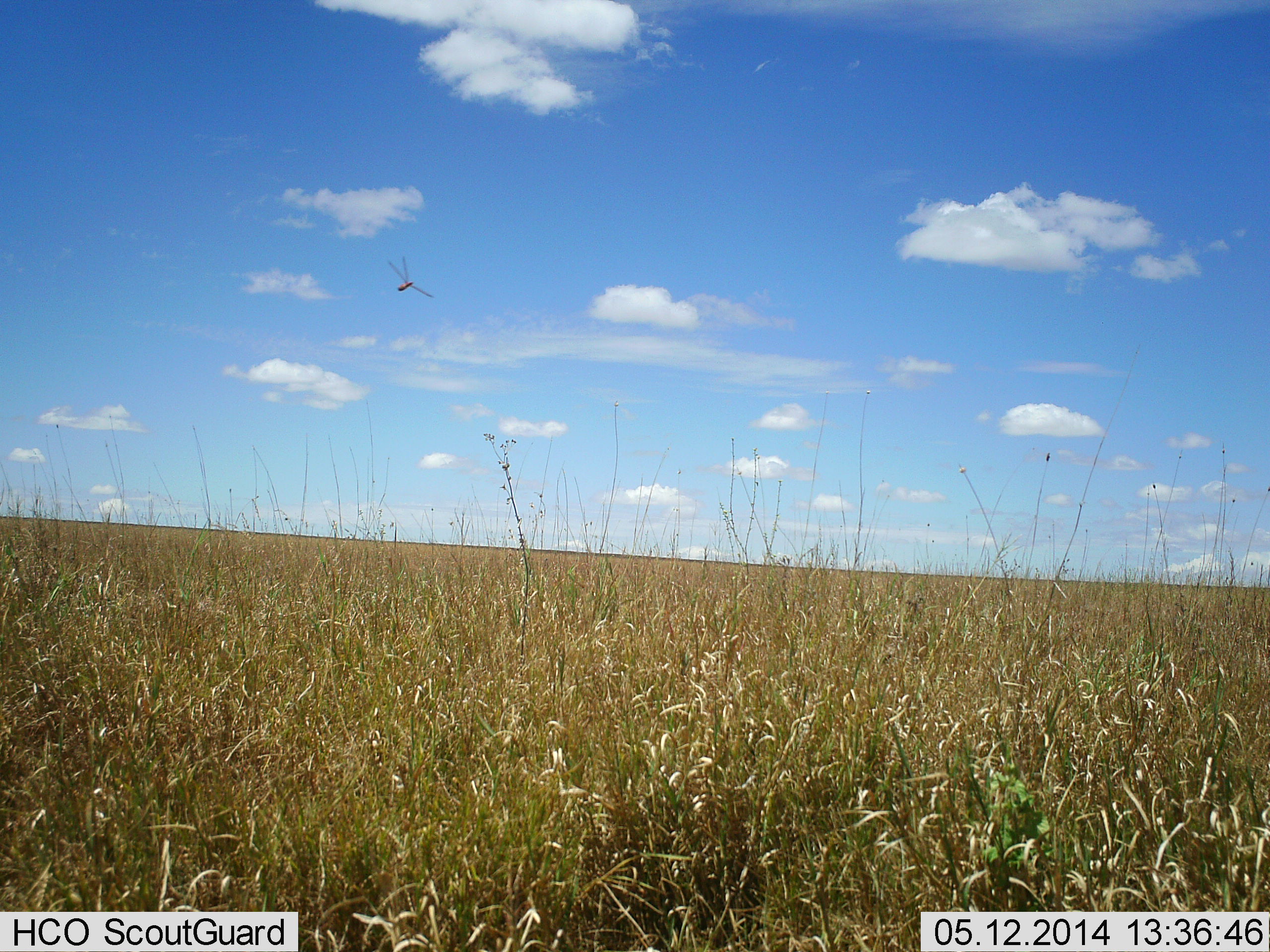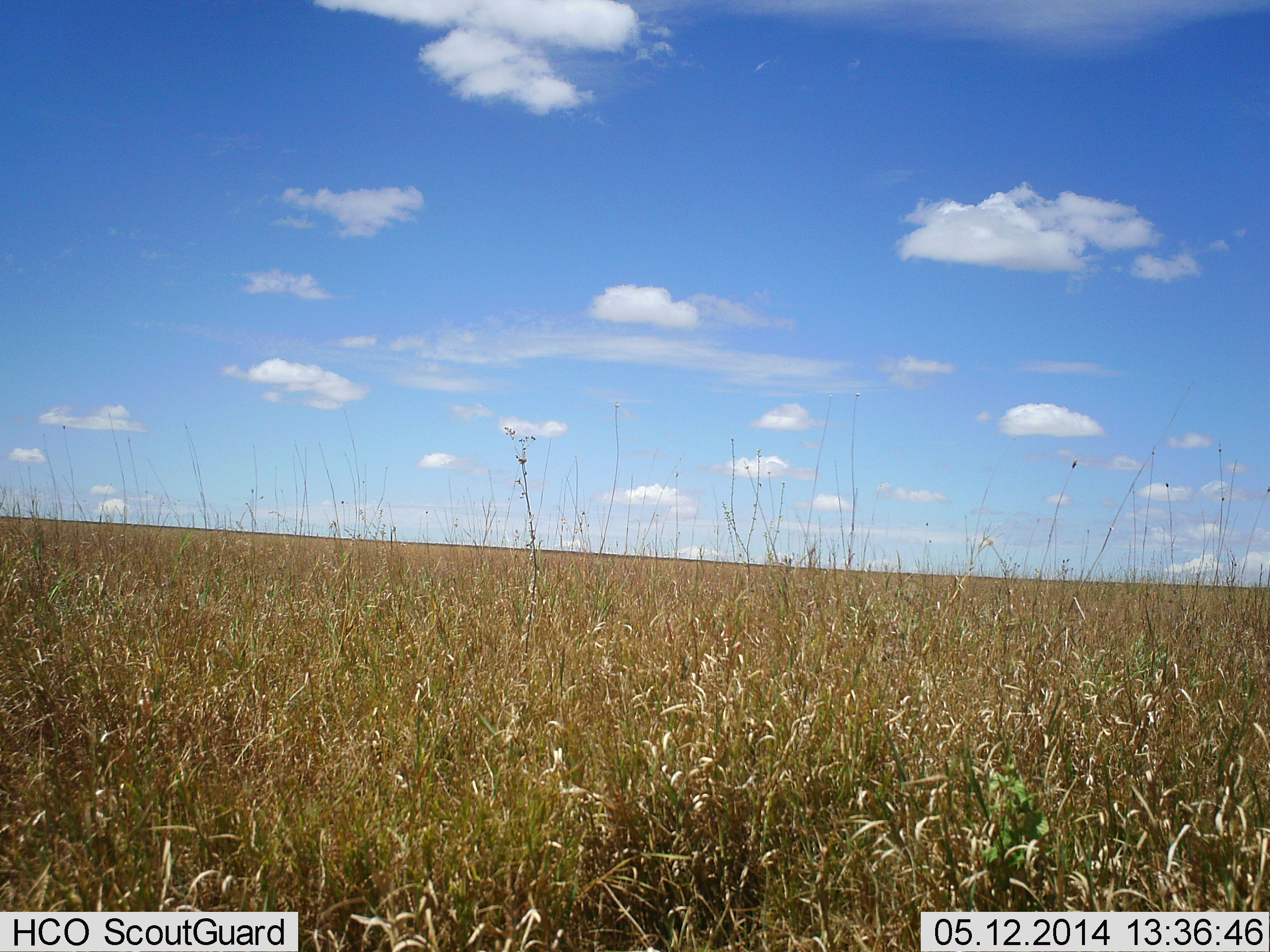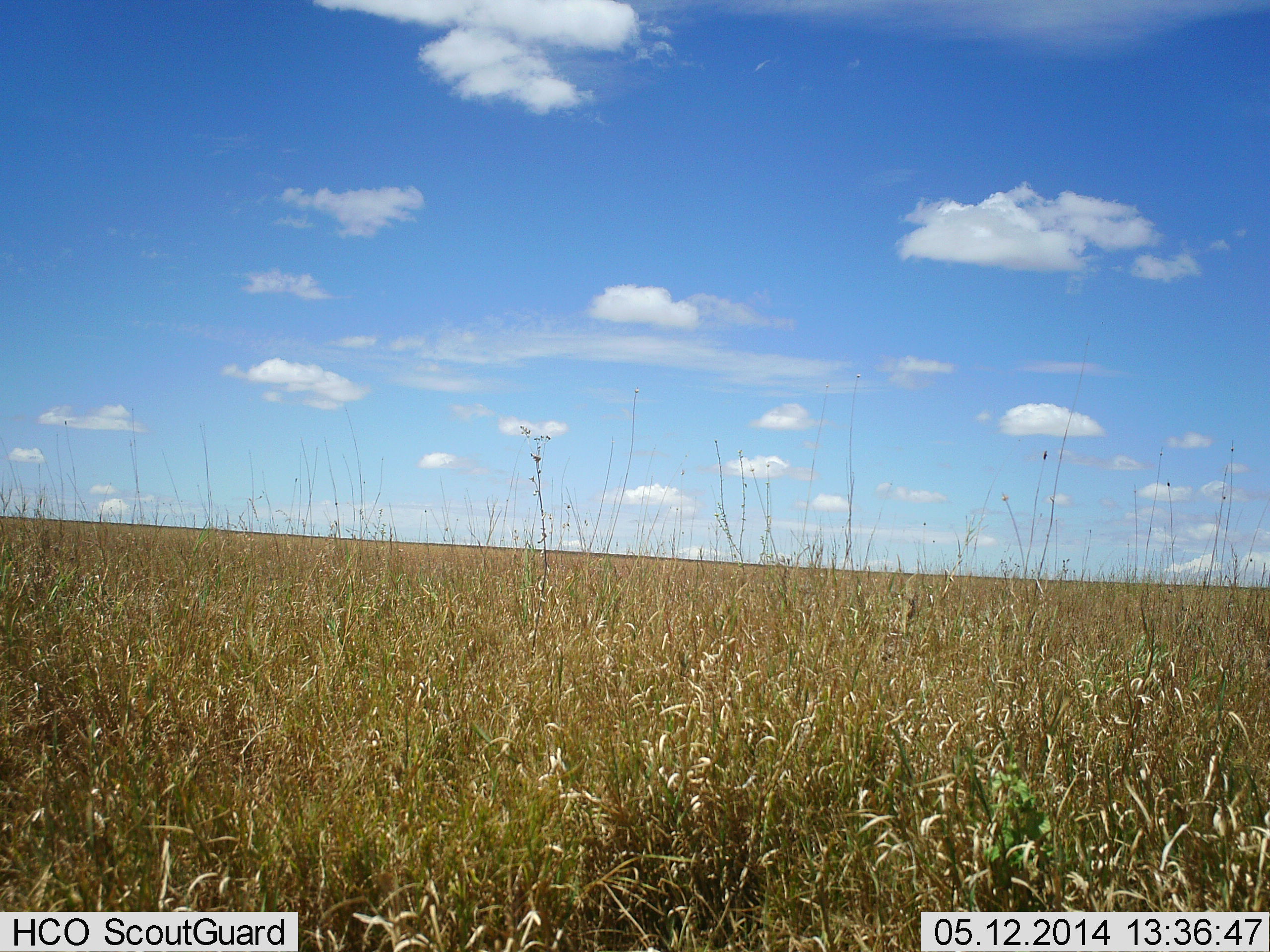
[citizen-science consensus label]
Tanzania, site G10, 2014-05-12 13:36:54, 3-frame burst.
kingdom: Animalia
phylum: Arthropoda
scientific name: Arthropoda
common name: arthropods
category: insectspider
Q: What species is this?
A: Insectspider (arthropods) (Arthropoda).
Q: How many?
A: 1.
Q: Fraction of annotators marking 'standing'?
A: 0%.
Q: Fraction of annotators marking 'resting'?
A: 0%.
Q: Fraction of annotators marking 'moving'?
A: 100%.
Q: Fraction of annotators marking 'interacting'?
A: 0%.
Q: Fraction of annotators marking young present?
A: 0%.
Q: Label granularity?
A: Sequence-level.